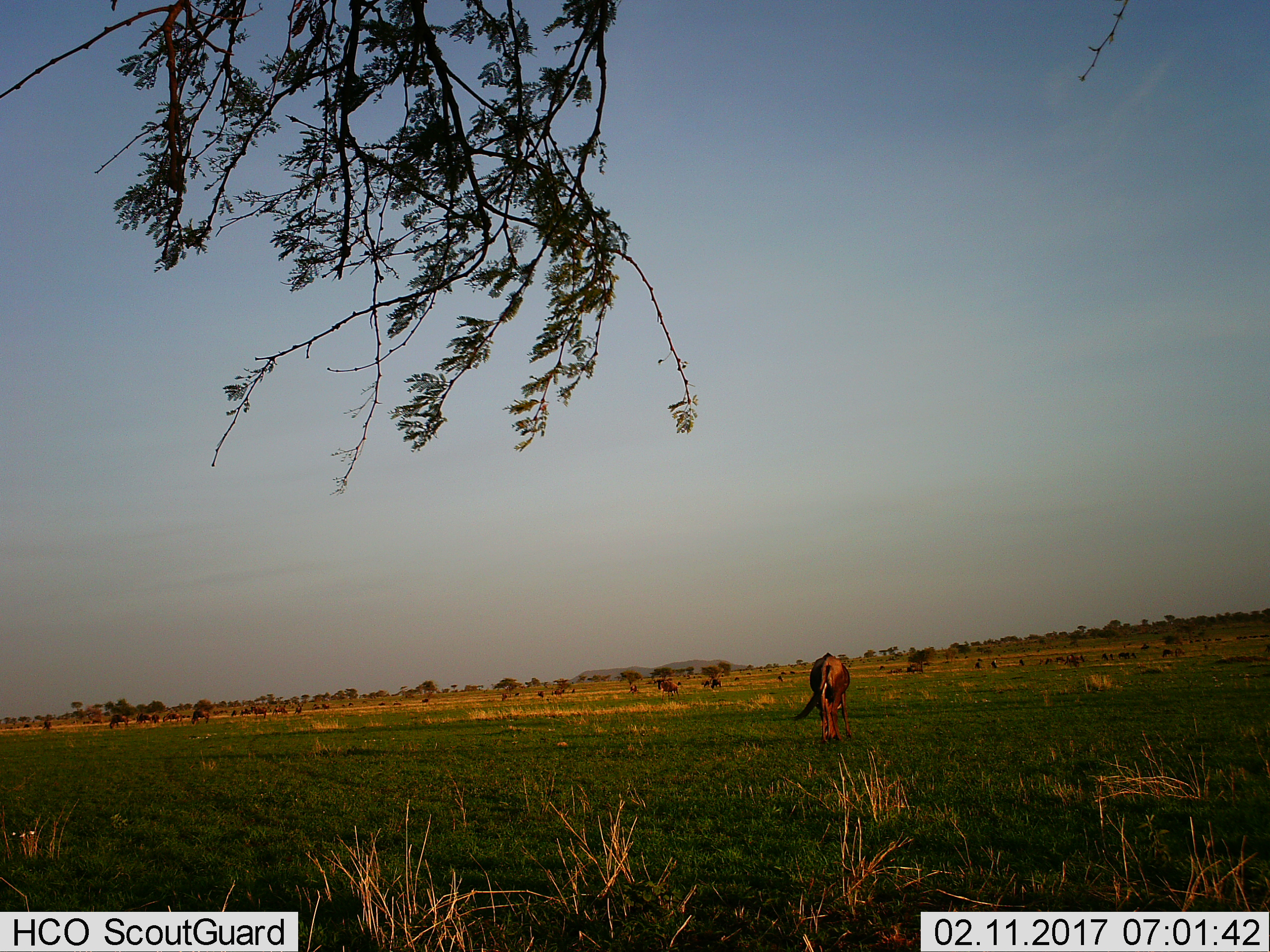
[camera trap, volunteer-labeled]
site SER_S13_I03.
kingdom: Animalia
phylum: Chordata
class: Mammalia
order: Artiodactyla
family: Bovidae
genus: Connochaetes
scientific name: Connochaetes taurinus taurinus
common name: blue wildebeest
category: wildebeestblue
Wildebeestblue (blue wildebeest) (Connochaetes taurinus taurinus), count 11-50. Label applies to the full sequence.